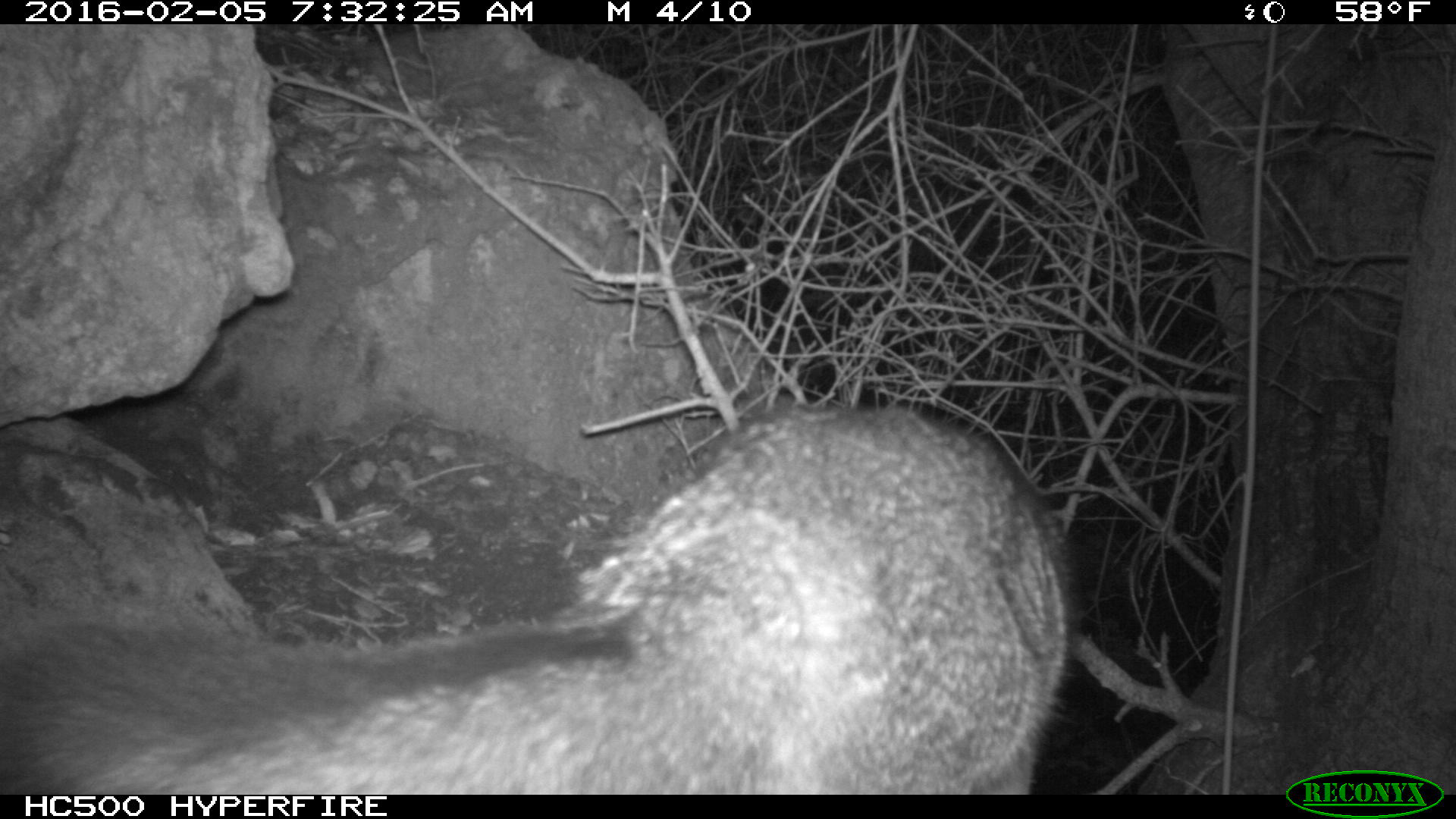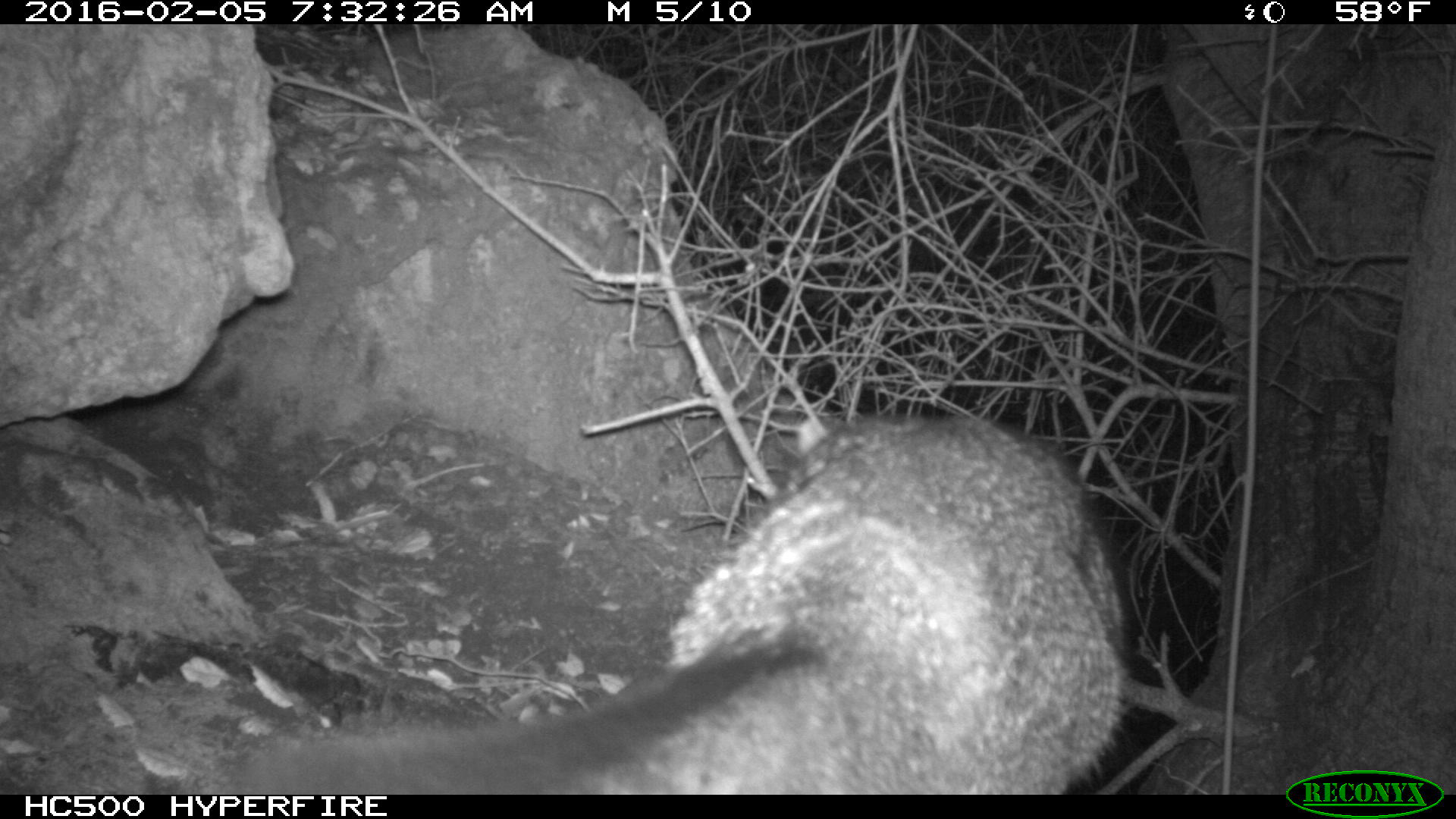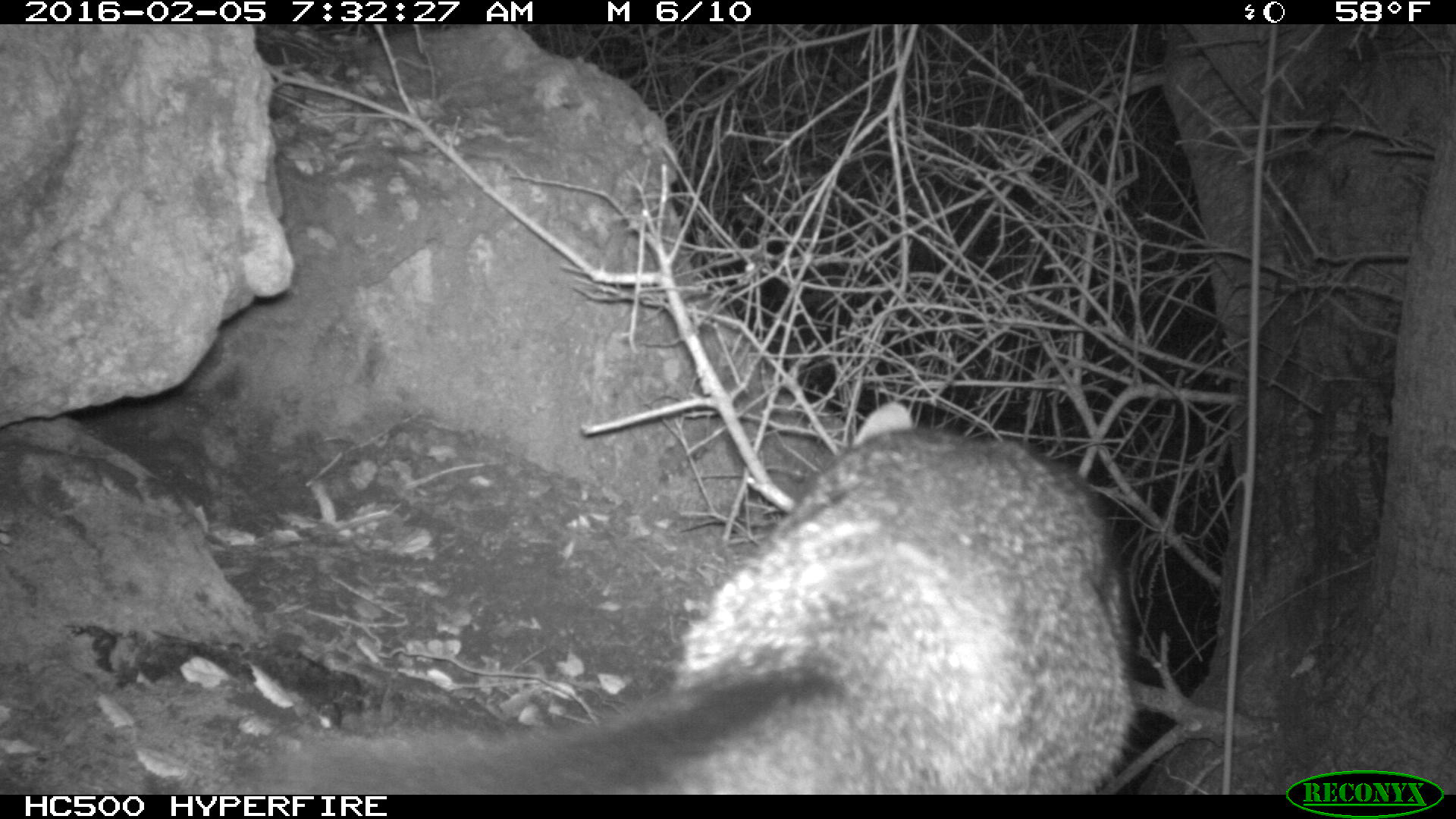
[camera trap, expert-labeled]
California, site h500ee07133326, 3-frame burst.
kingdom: Animalia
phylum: Chordata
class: Mammalia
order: Carnivora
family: Canidae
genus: Urocyon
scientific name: Urocyon littoralis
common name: island fox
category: fox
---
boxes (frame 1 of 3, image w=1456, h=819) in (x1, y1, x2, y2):
fox: (0, 402, 1077, 794)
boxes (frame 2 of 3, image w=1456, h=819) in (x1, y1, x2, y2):
fox: (234, 419, 1134, 794)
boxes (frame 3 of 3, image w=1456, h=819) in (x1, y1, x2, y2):
fox: (240, 401, 1133, 795)